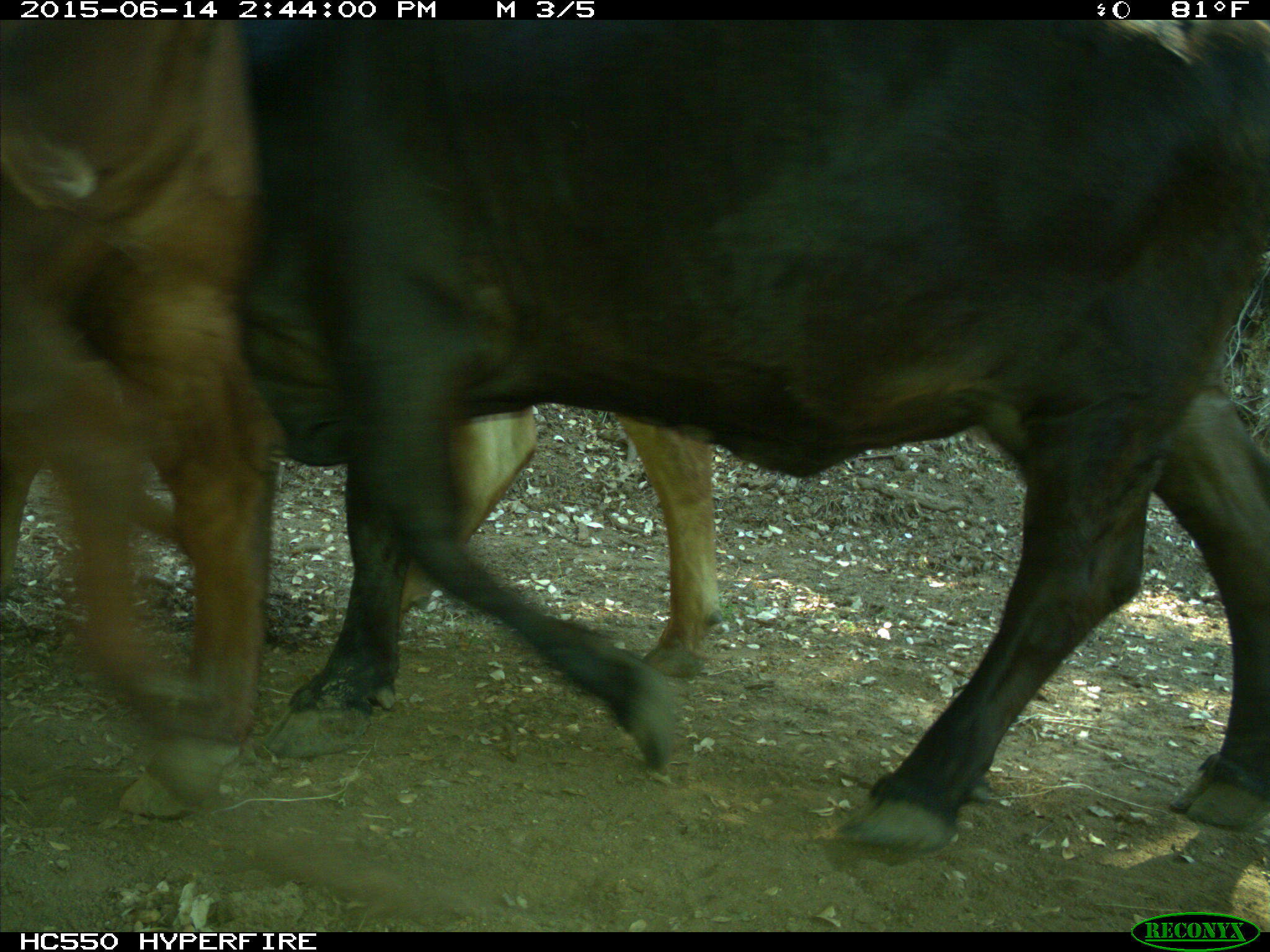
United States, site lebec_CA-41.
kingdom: Animalia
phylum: Chordata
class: Mammalia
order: Artiodactyla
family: Bovidae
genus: Bos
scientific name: Bos taurus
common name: domestic cow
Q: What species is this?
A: Bos taurus (domestic cow).